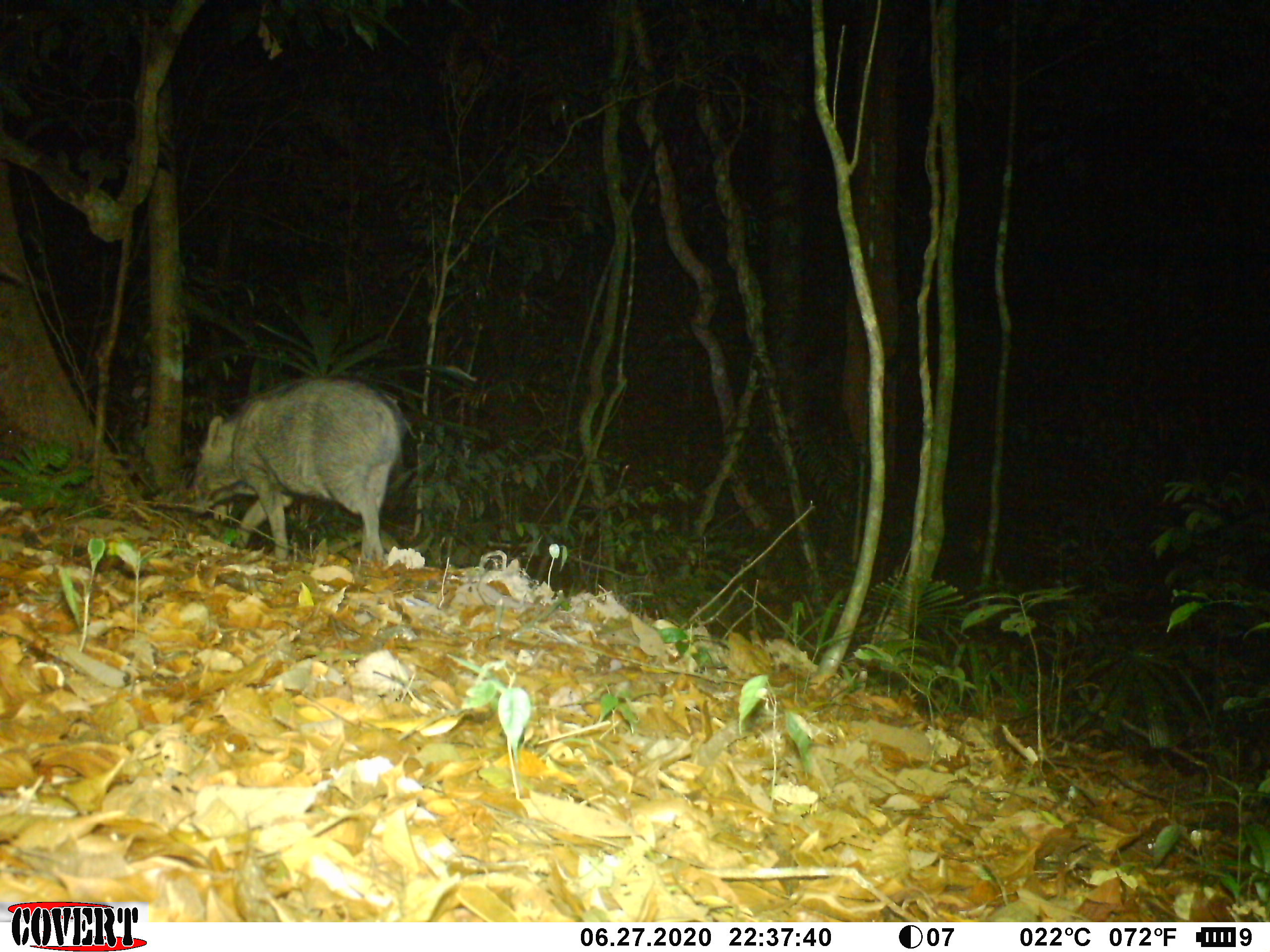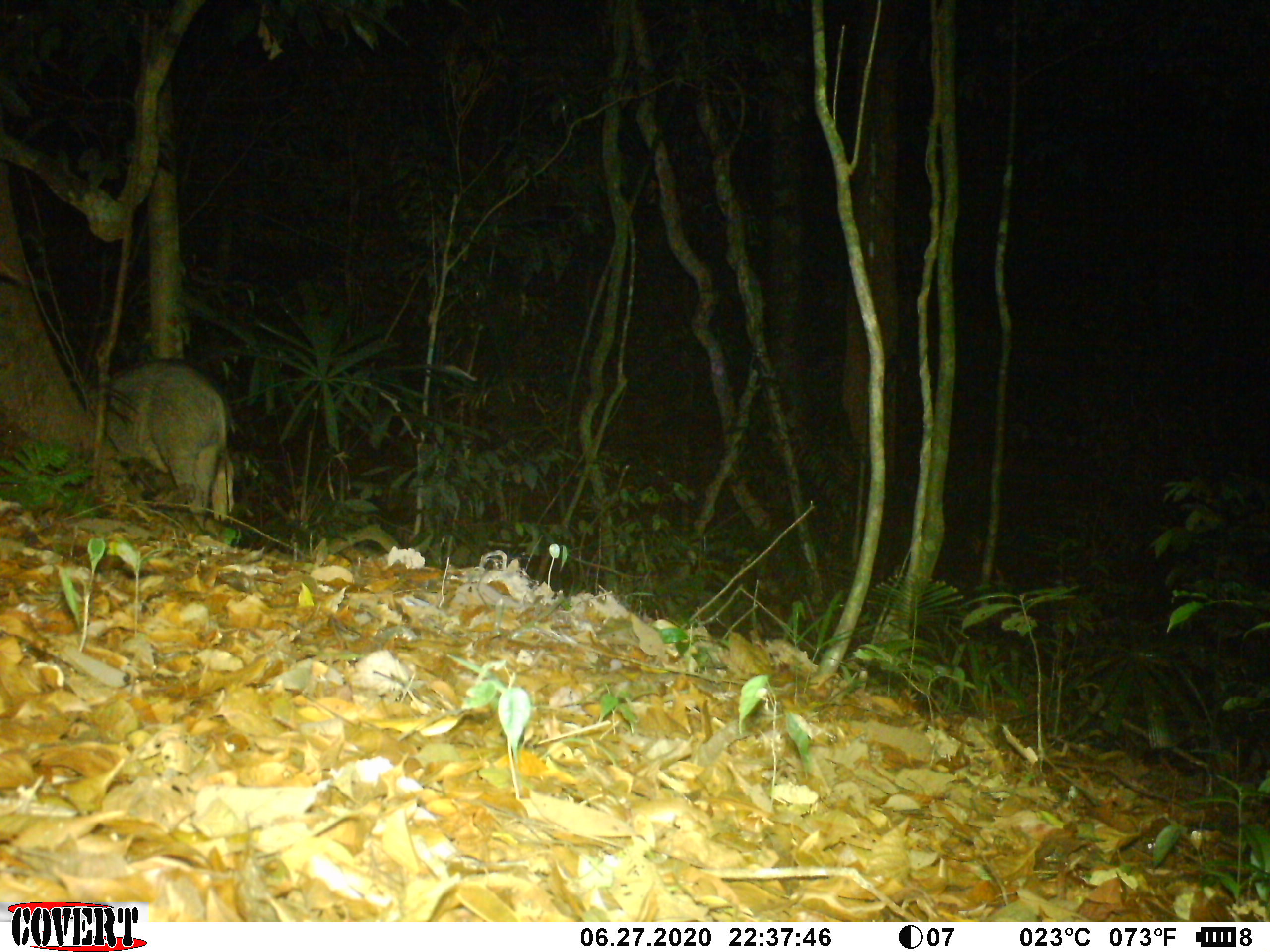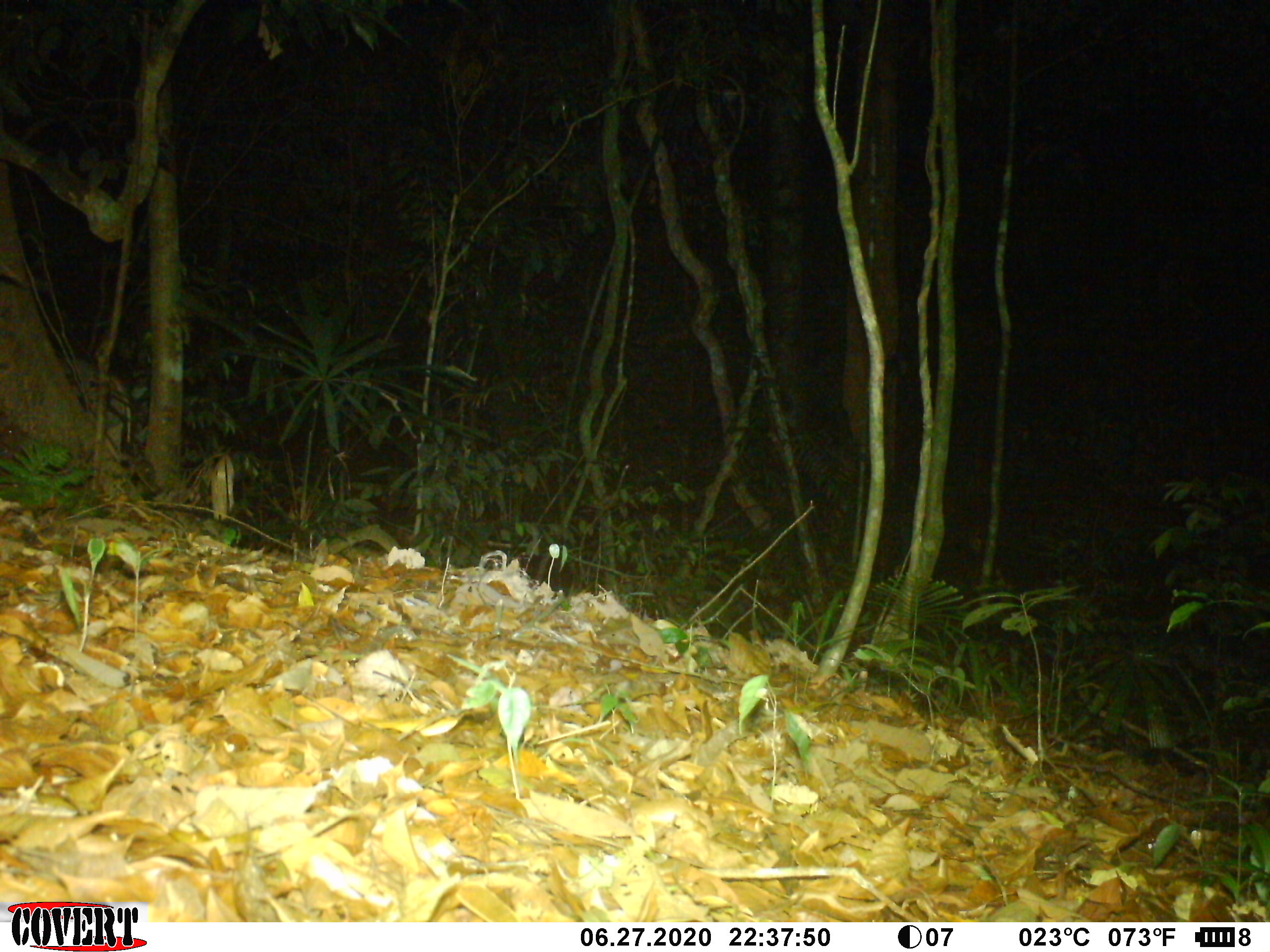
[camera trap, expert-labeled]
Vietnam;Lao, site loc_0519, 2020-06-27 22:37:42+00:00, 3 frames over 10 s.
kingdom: Animalia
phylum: Chordata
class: Mammalia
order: Artiodactyla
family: Suidae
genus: Sus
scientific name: Sus scrofa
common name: eurasian wild pig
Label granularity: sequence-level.